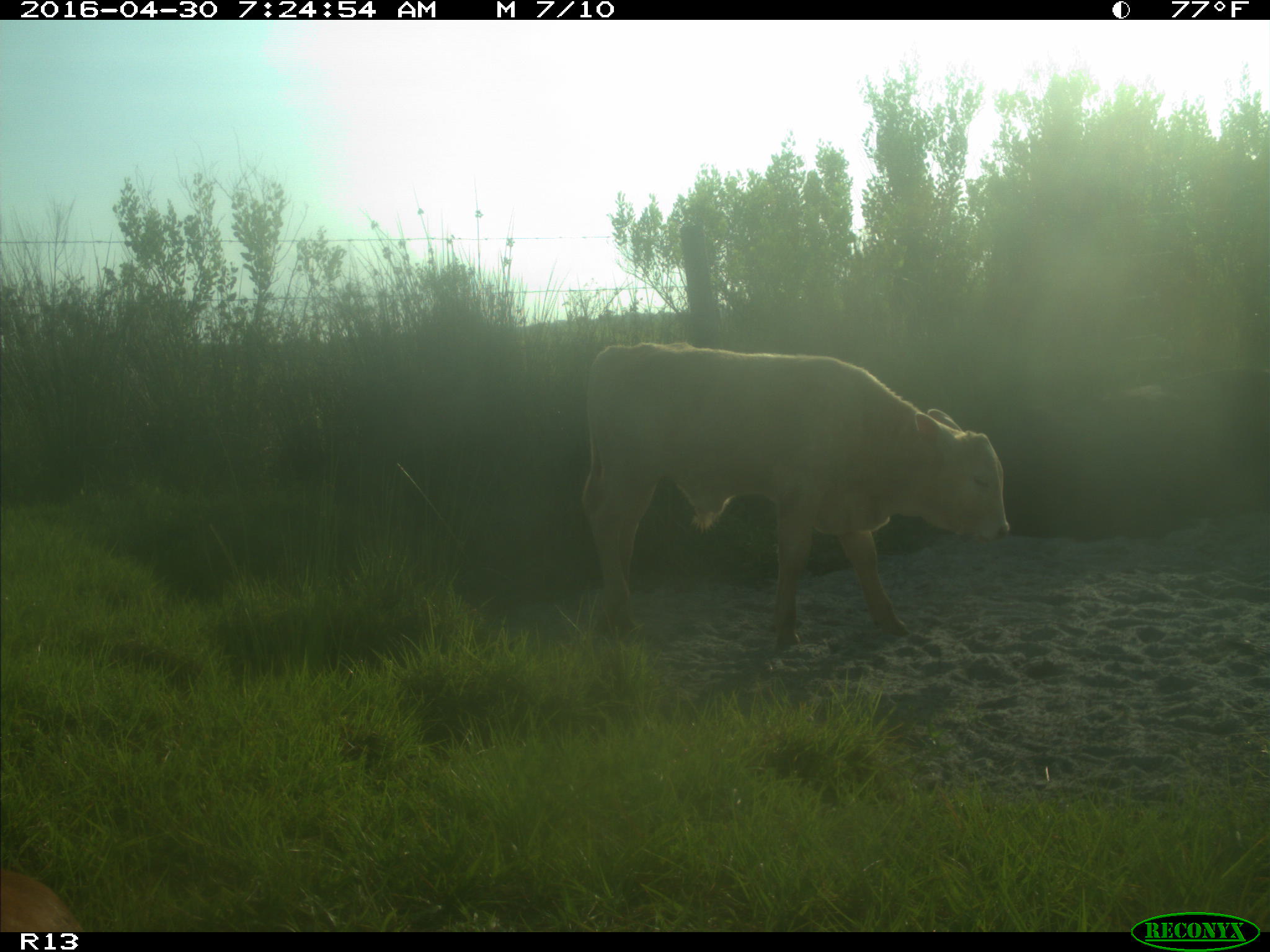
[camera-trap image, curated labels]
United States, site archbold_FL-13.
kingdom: Animalia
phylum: Chordata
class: Mammalia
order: Artiodactyla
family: Bovidae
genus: Bos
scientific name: Bos taurus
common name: domestic cow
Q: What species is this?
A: Bos taurus (domestic cow).